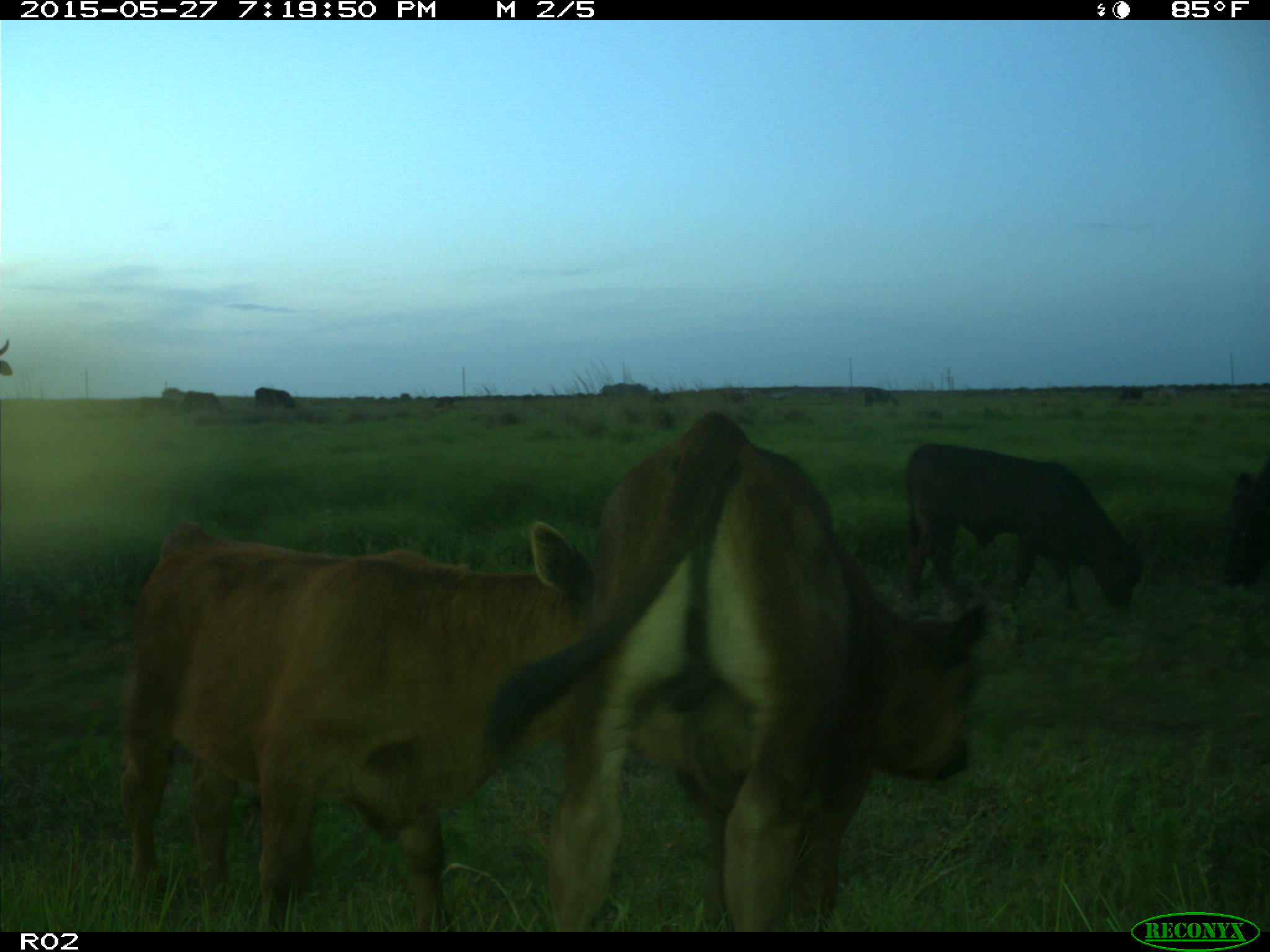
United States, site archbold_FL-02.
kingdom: Animalia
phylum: Chordata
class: Mammalia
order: Artiodactyla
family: Bovidae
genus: Bos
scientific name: Bos taurus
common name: domestic cow